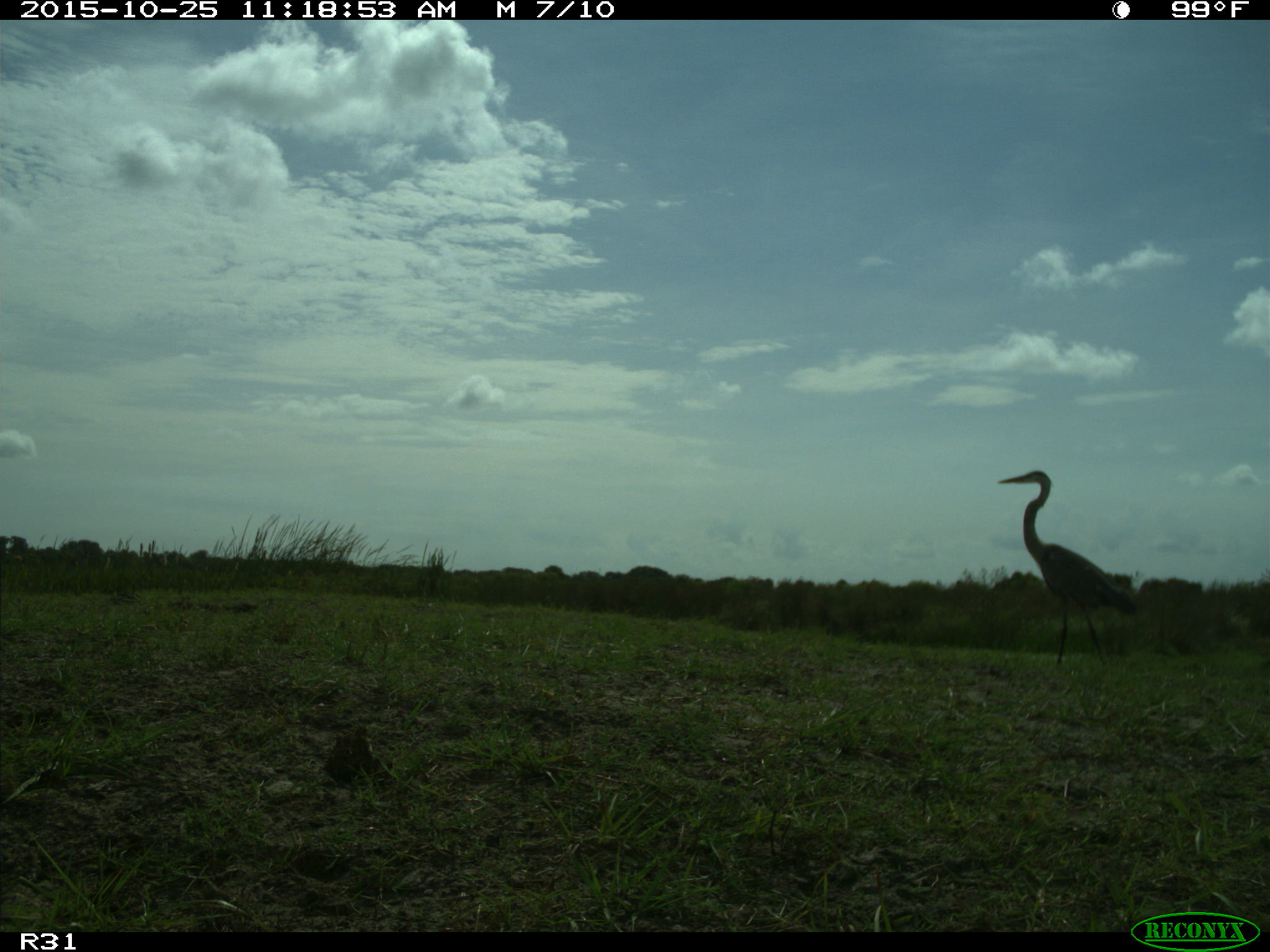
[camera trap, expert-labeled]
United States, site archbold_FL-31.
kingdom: Animalia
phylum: Chordata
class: Aves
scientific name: Aves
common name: birds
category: unidentified bird